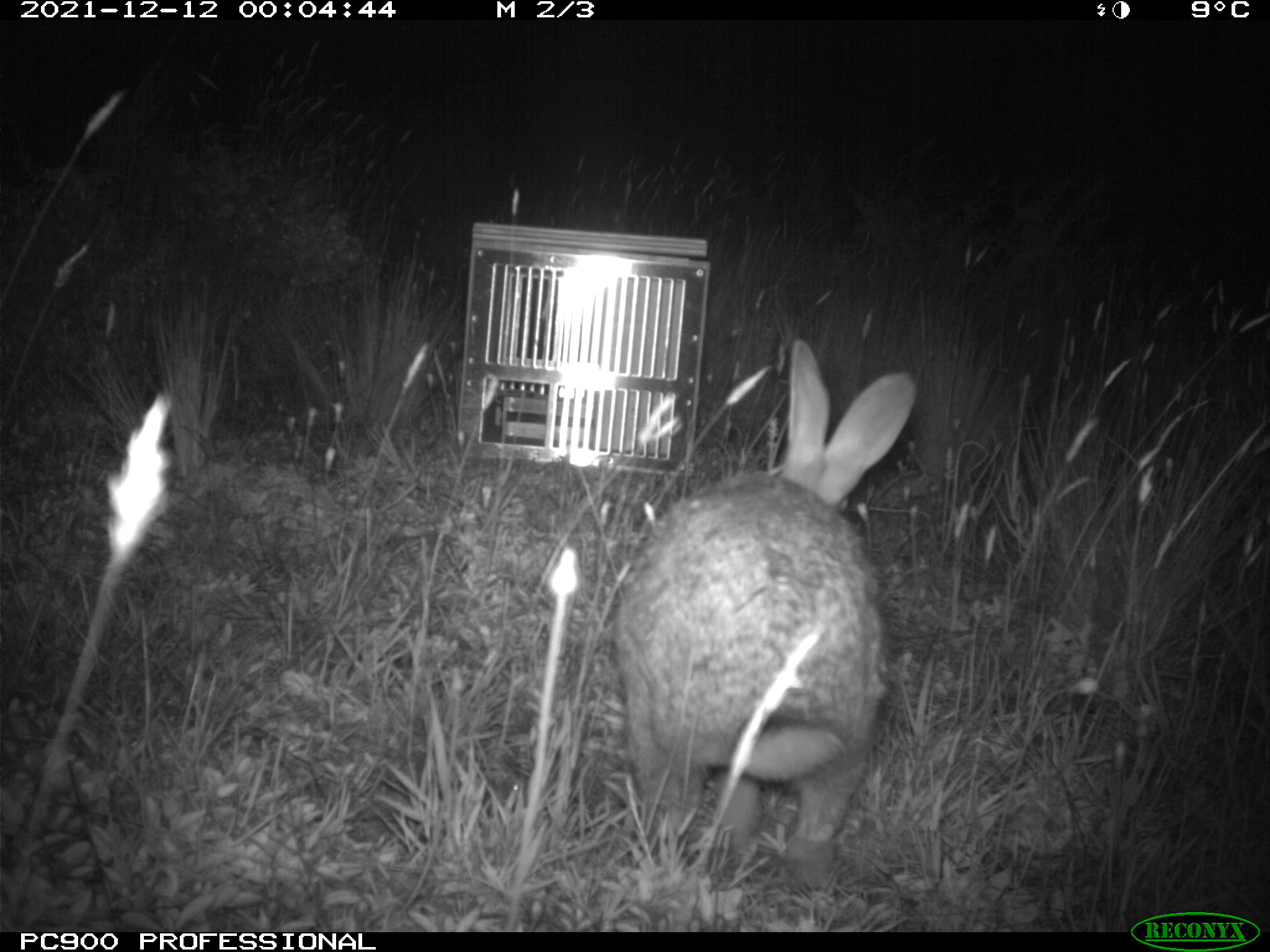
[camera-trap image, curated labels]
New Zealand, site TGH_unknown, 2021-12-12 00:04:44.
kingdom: Animalia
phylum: Chordata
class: Mammalia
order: Lagomorpha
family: Leporidae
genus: Oryctolagus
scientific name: Oryctolagus cuniculus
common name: european rabbit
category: rabbit